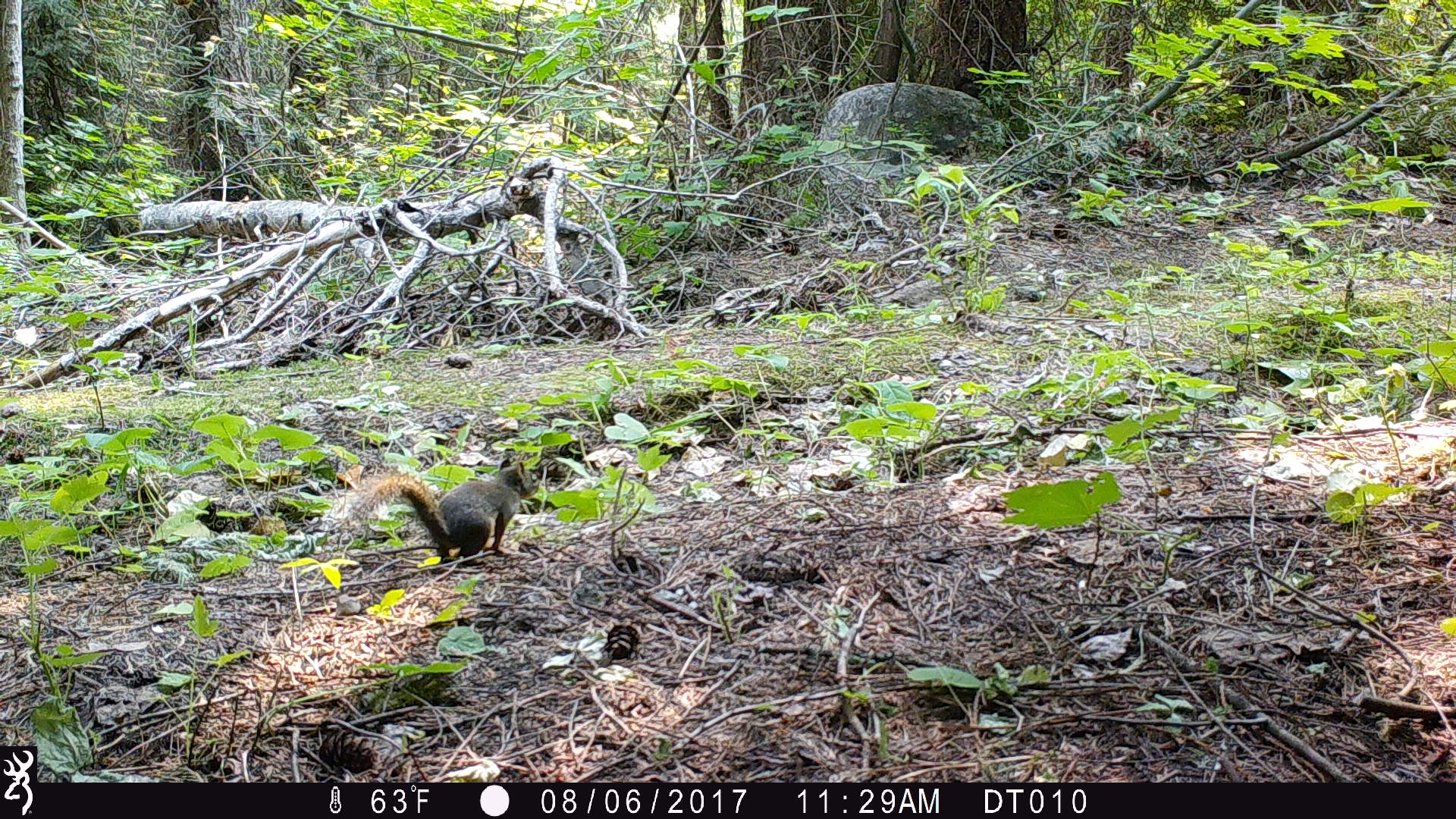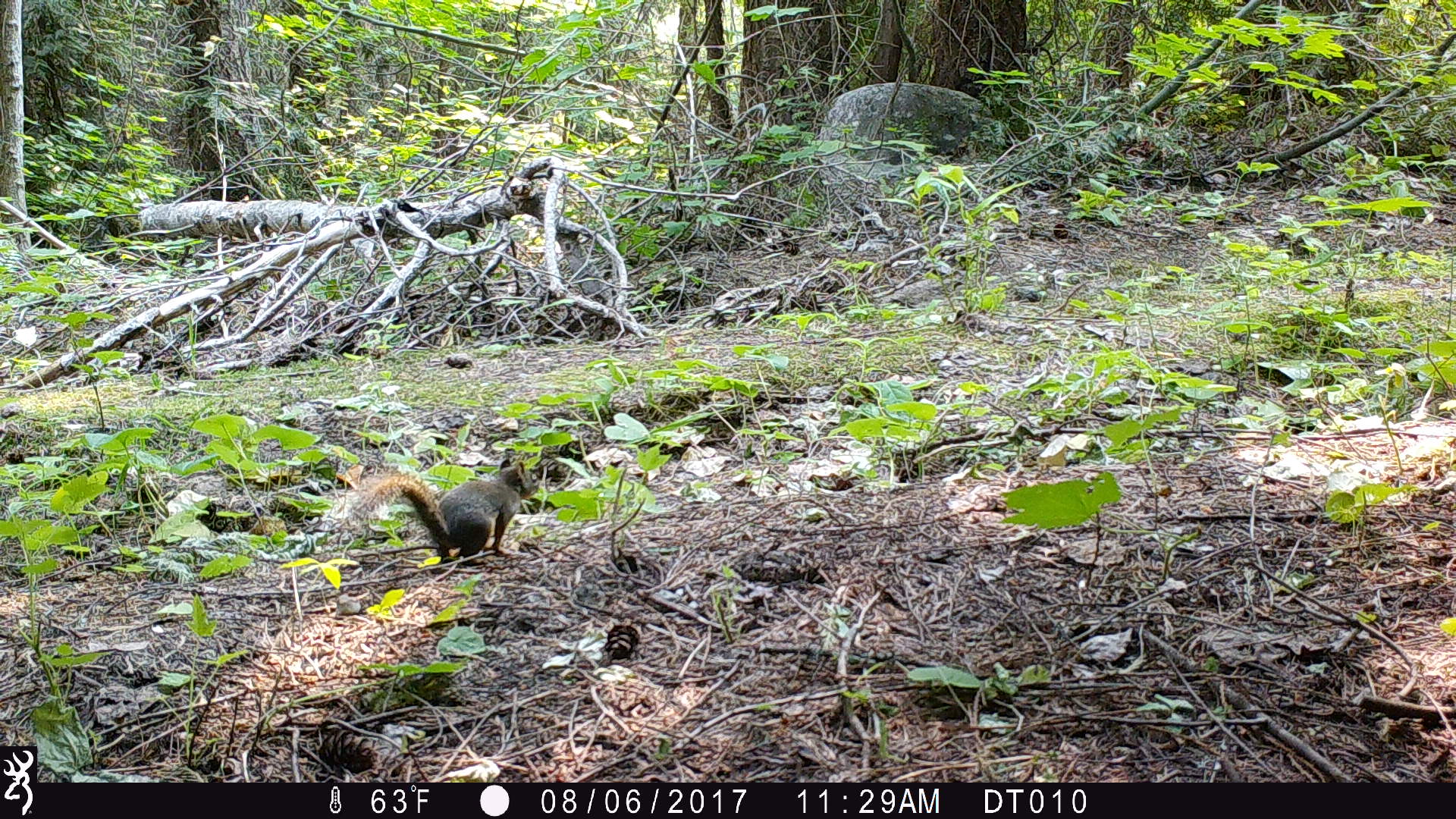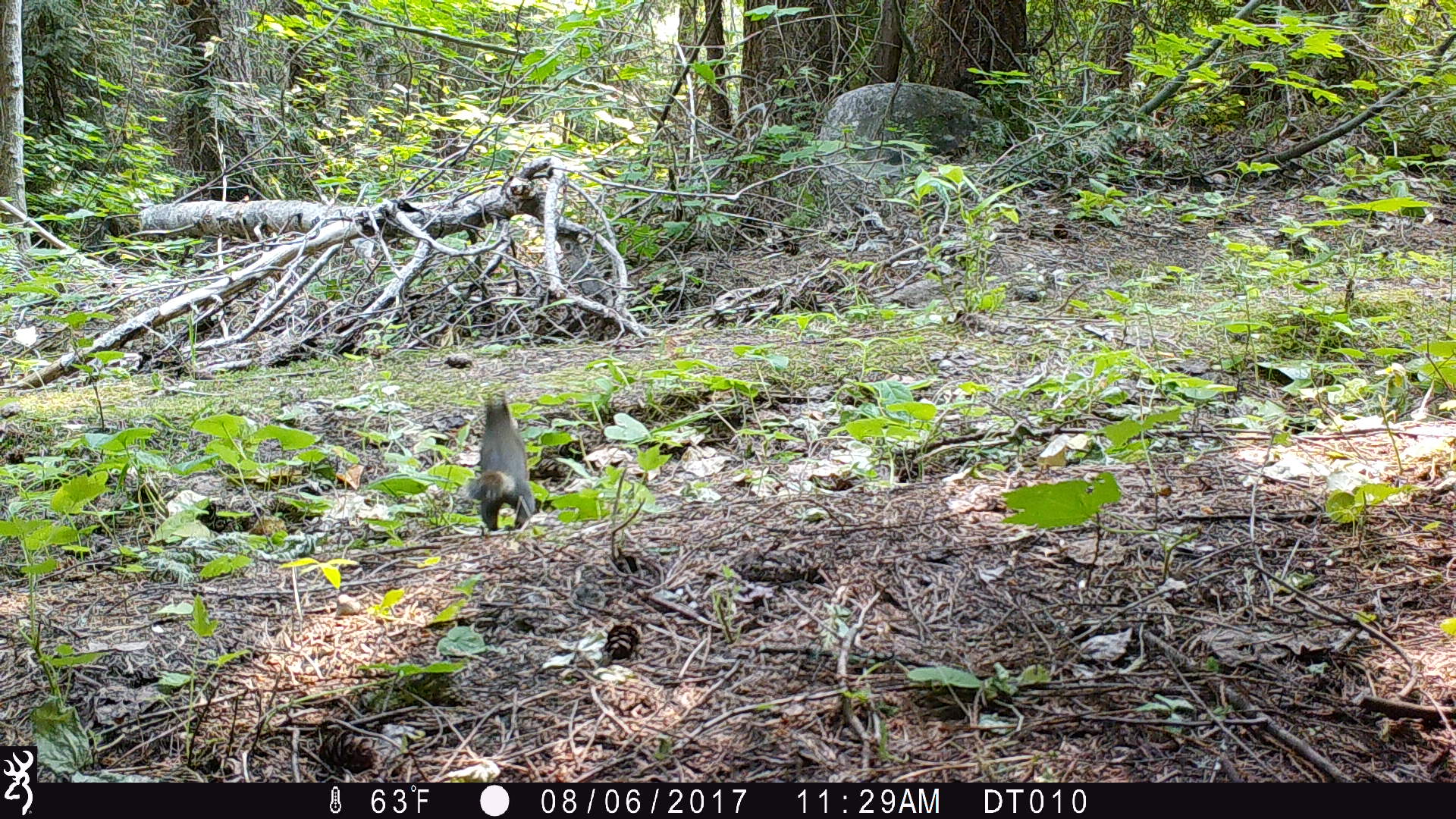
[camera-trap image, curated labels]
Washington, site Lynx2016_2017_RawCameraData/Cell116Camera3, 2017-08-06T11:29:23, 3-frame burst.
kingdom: Animalia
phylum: Chordata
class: Mammalia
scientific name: Mammalia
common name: small mammal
Small mammal (Mammalia). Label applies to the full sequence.